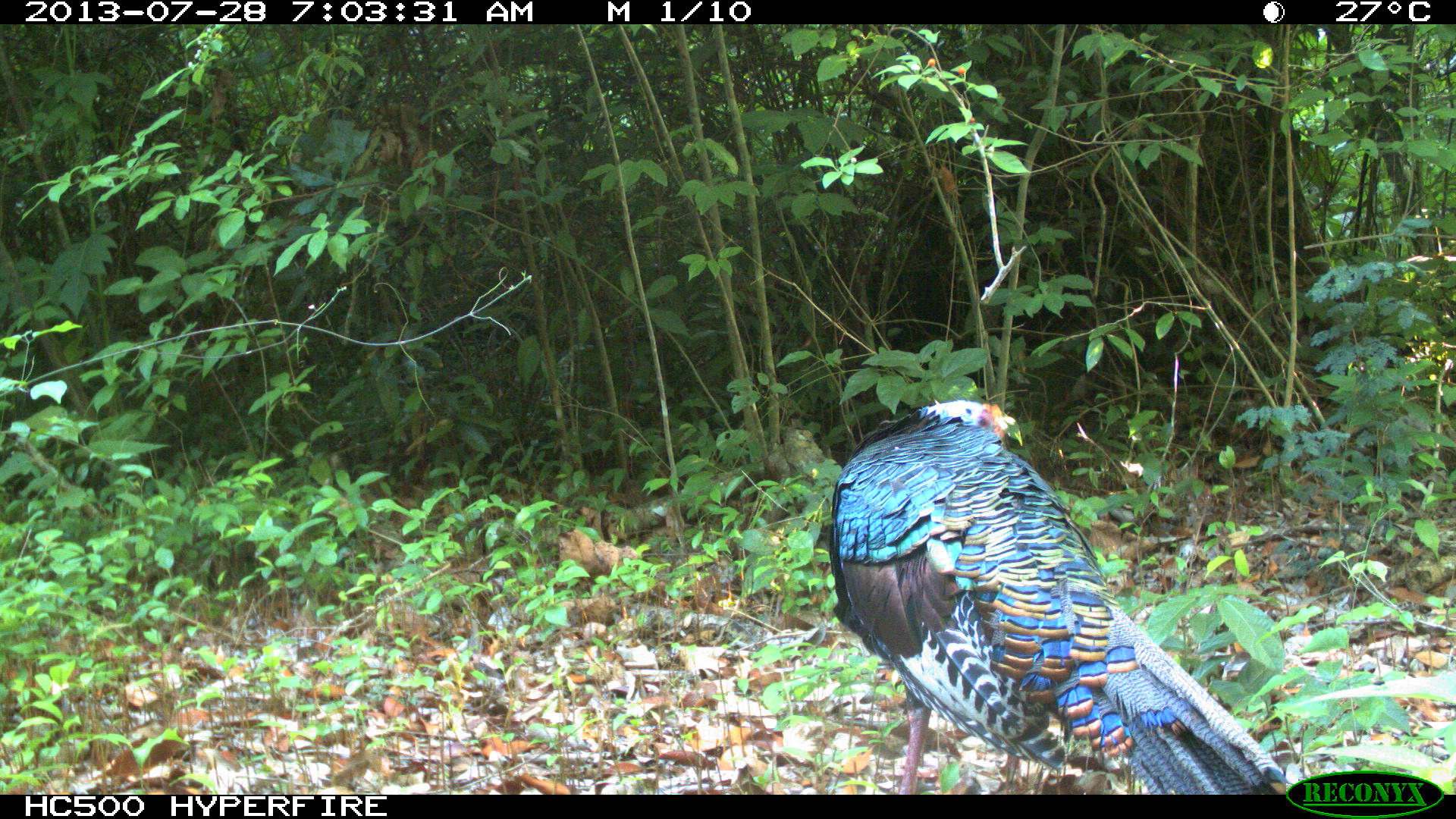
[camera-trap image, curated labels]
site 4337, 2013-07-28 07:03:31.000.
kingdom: Animalia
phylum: Chordata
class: Aves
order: Galliformes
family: Phasianidae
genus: Meleagris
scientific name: Meleagris ocellata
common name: ocellated turkey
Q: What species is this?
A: Meleagris ocellata (ocellated turkey).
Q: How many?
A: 1.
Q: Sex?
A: Male.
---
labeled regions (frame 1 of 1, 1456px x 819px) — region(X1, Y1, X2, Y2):
meleagris ocellata: region(827, 396, 1290, 791)